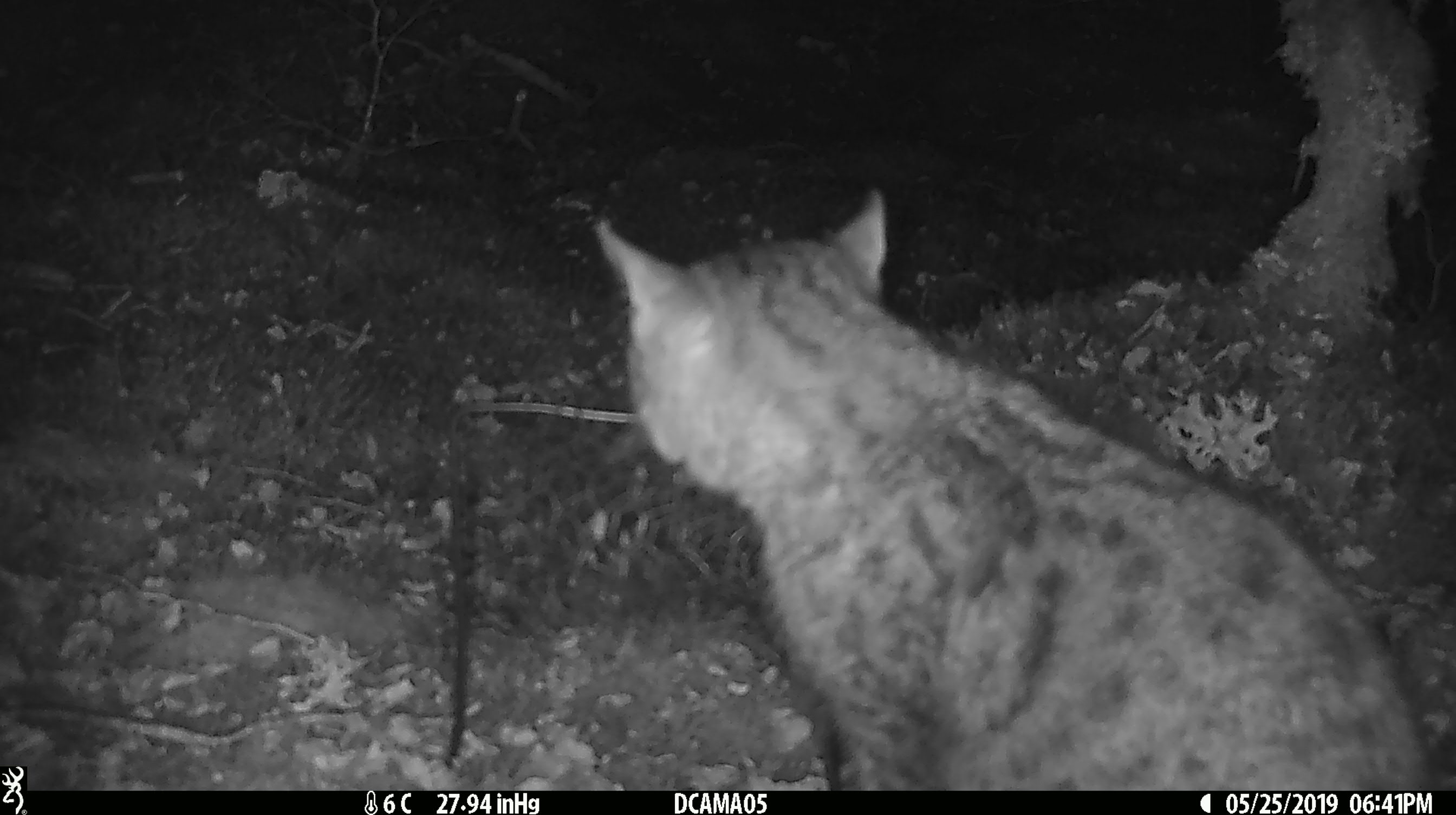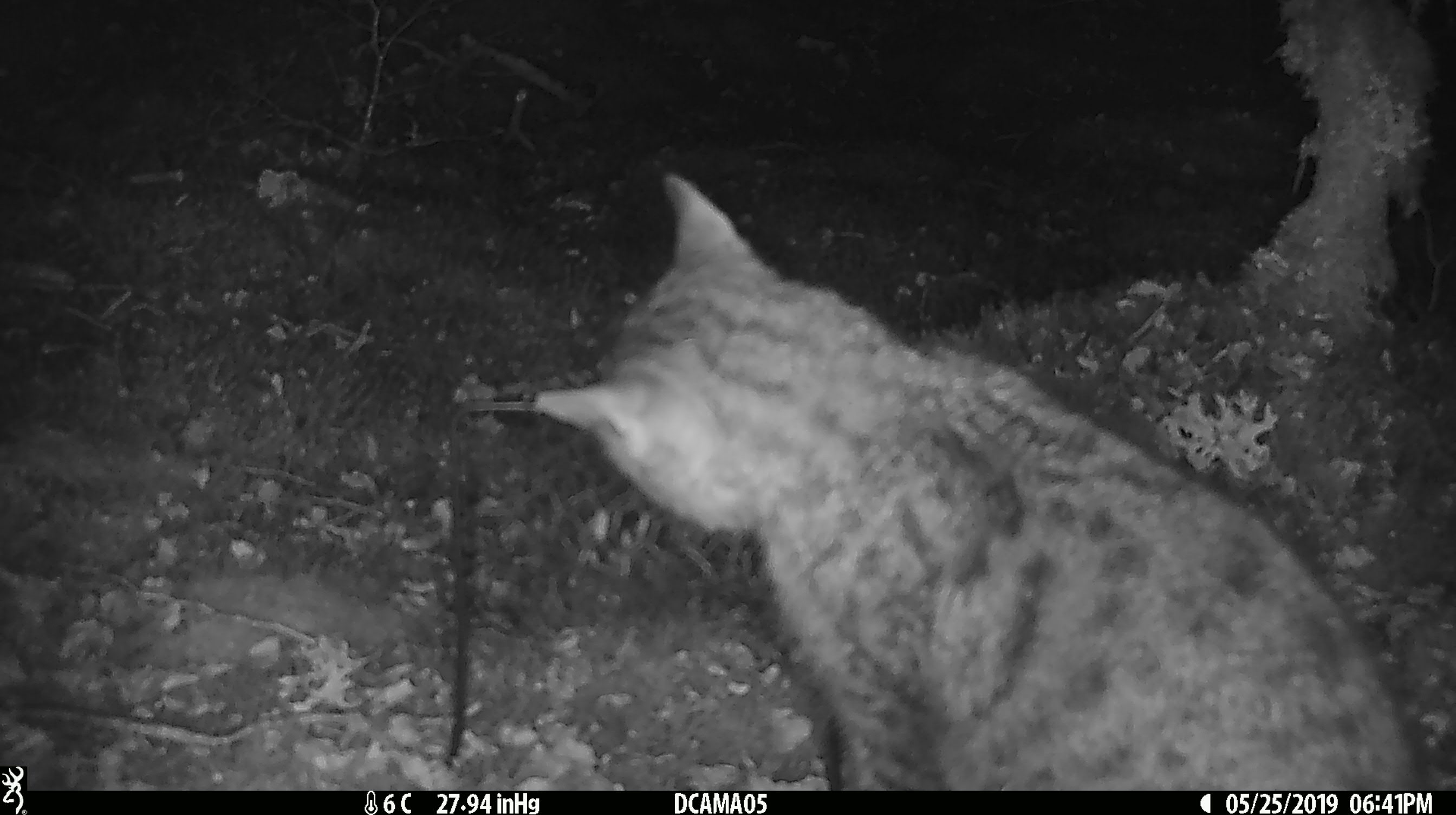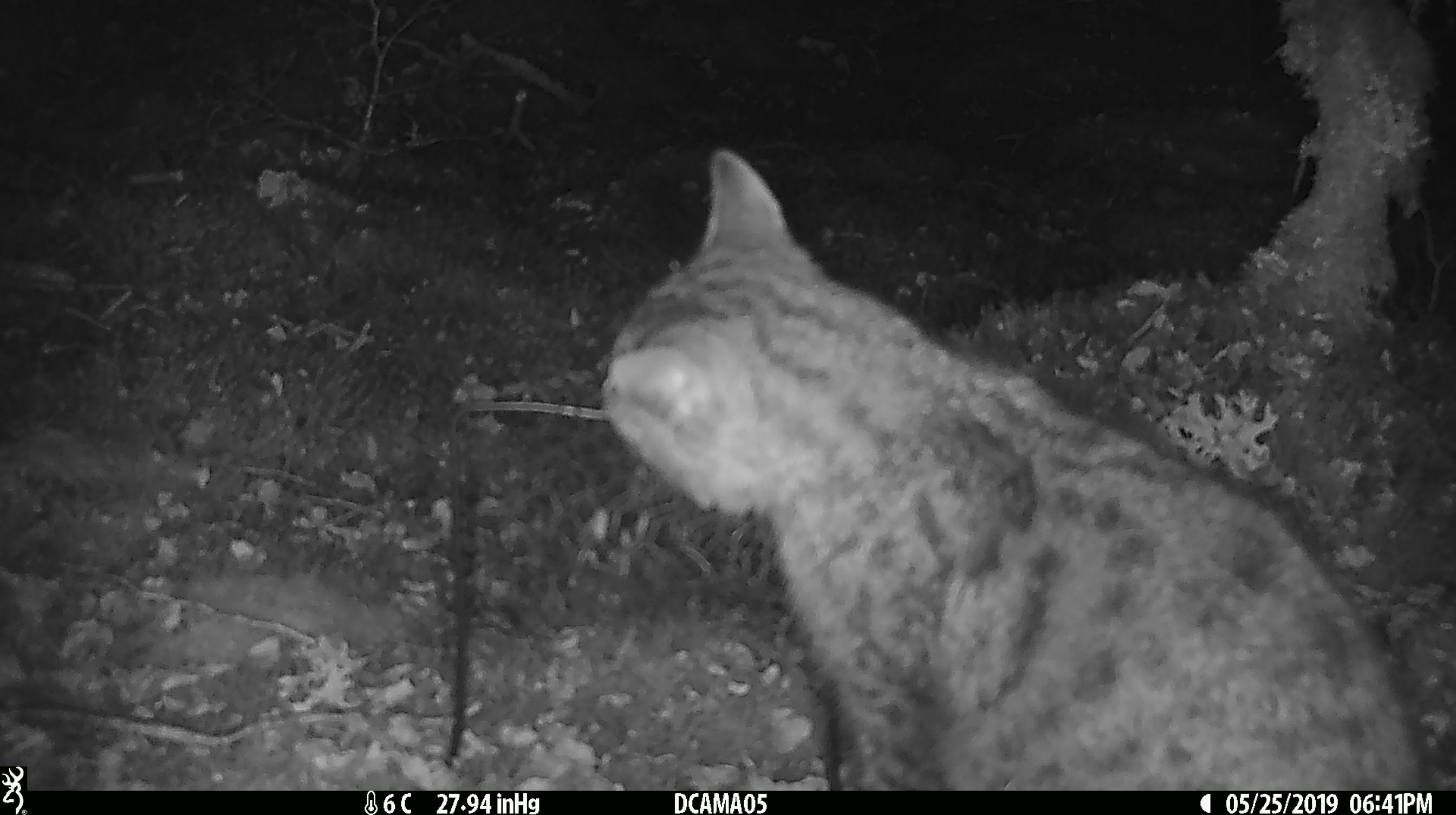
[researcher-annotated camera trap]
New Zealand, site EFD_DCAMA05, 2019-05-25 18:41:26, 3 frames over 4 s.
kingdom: Animalia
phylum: Chordata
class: Mammalia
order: Carnivora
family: Felidae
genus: Felis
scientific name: Felis catus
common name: domestic cat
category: cat